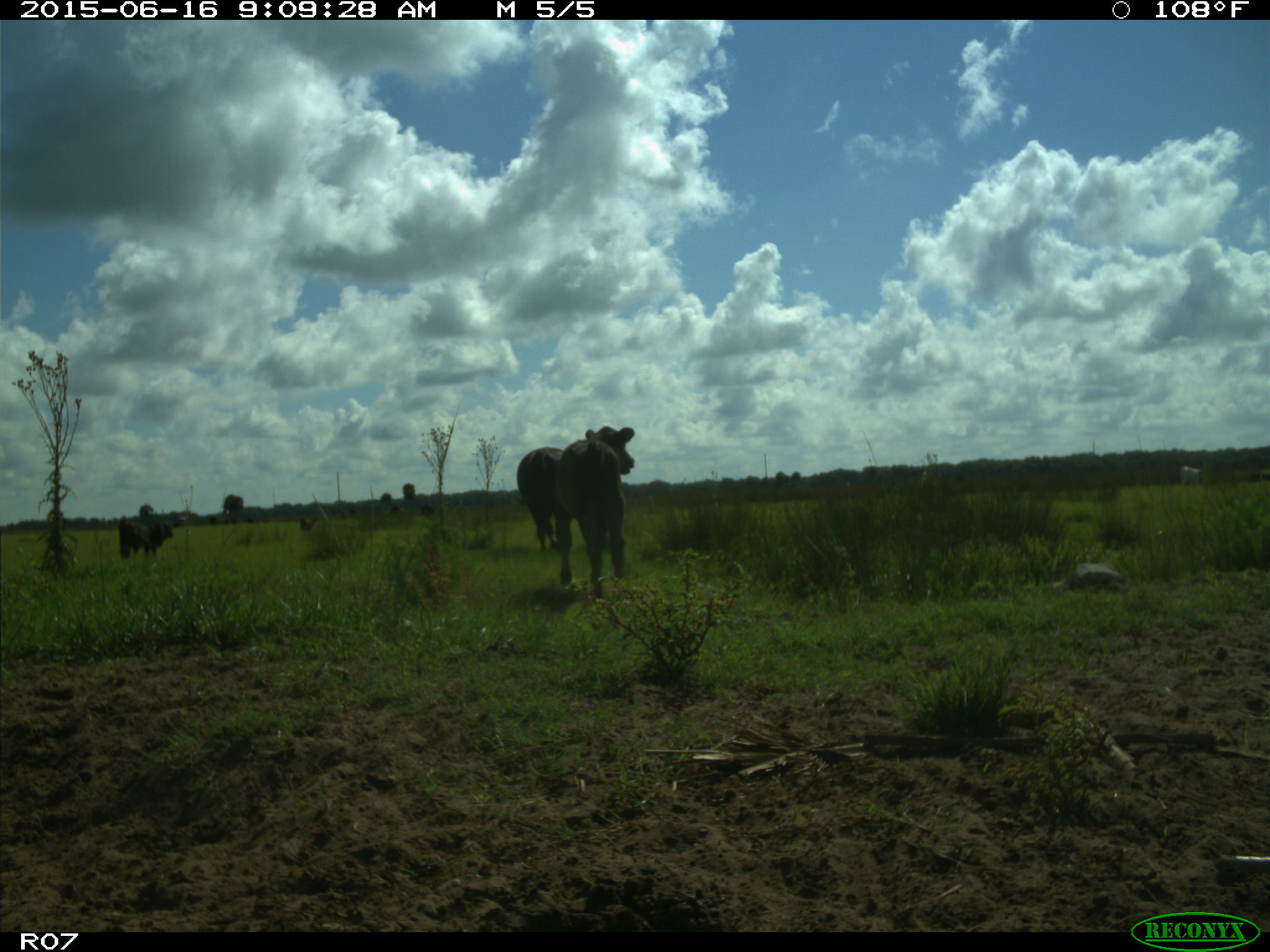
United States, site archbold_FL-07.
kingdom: Animalia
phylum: Chordata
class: Mammalia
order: Artiodactyla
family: Bovidae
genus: Bos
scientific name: Bos taurus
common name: domestic cow